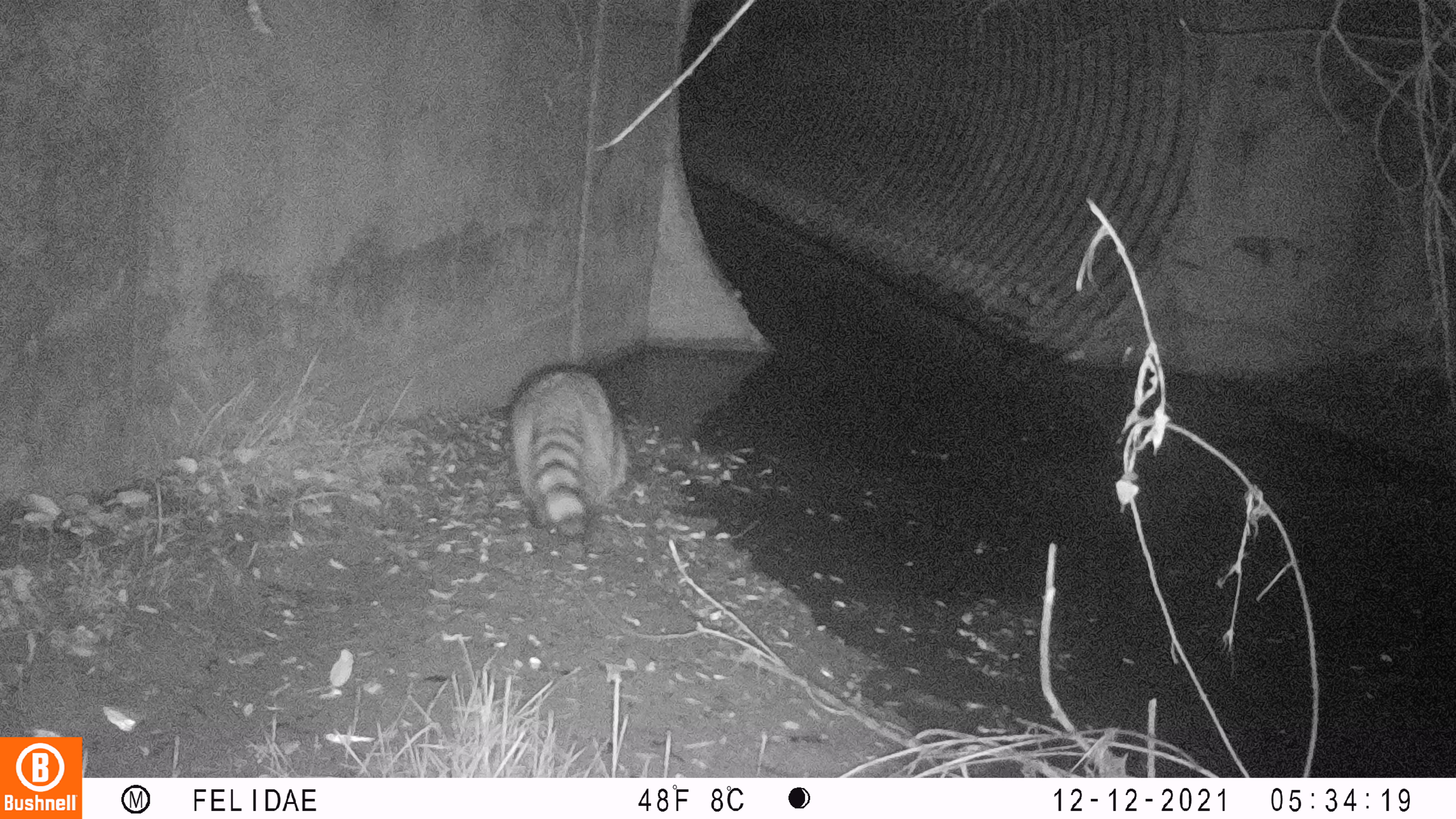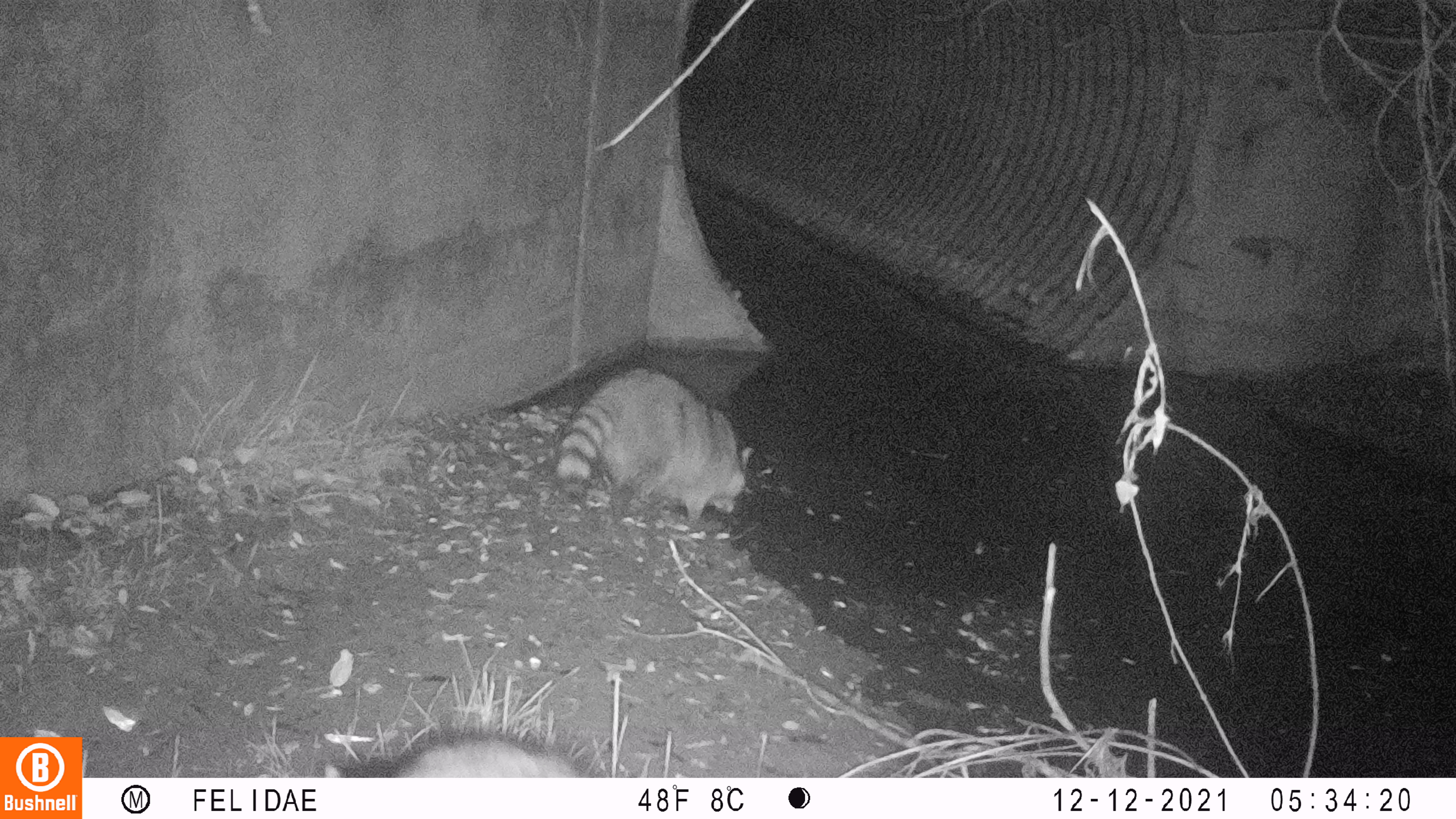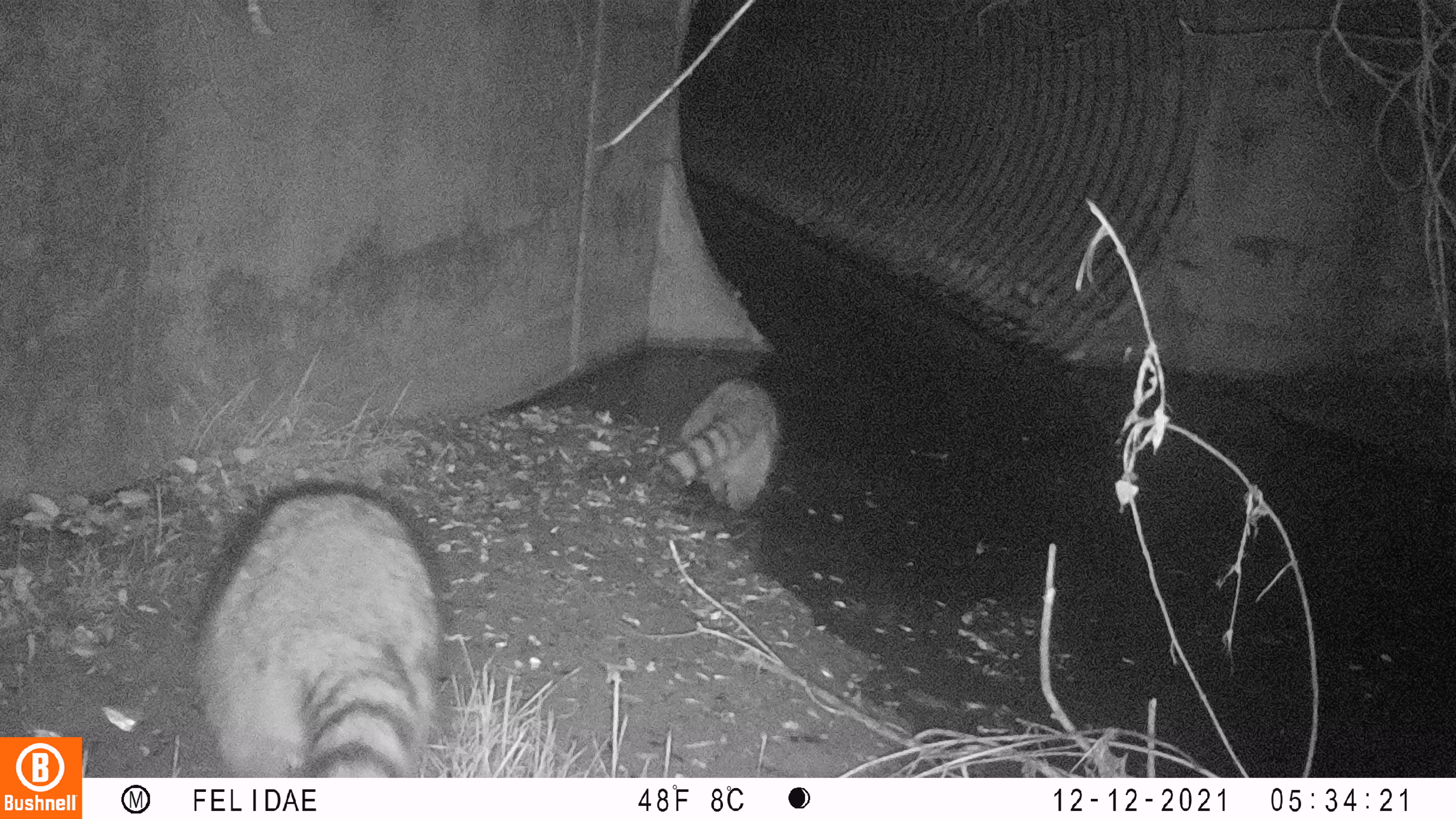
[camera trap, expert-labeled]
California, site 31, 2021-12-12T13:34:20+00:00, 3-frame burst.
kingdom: Animalia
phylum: Chordata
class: Mammalia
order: Carnivora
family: Procyonidae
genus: Procyon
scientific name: Procyon lotor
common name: raccoon